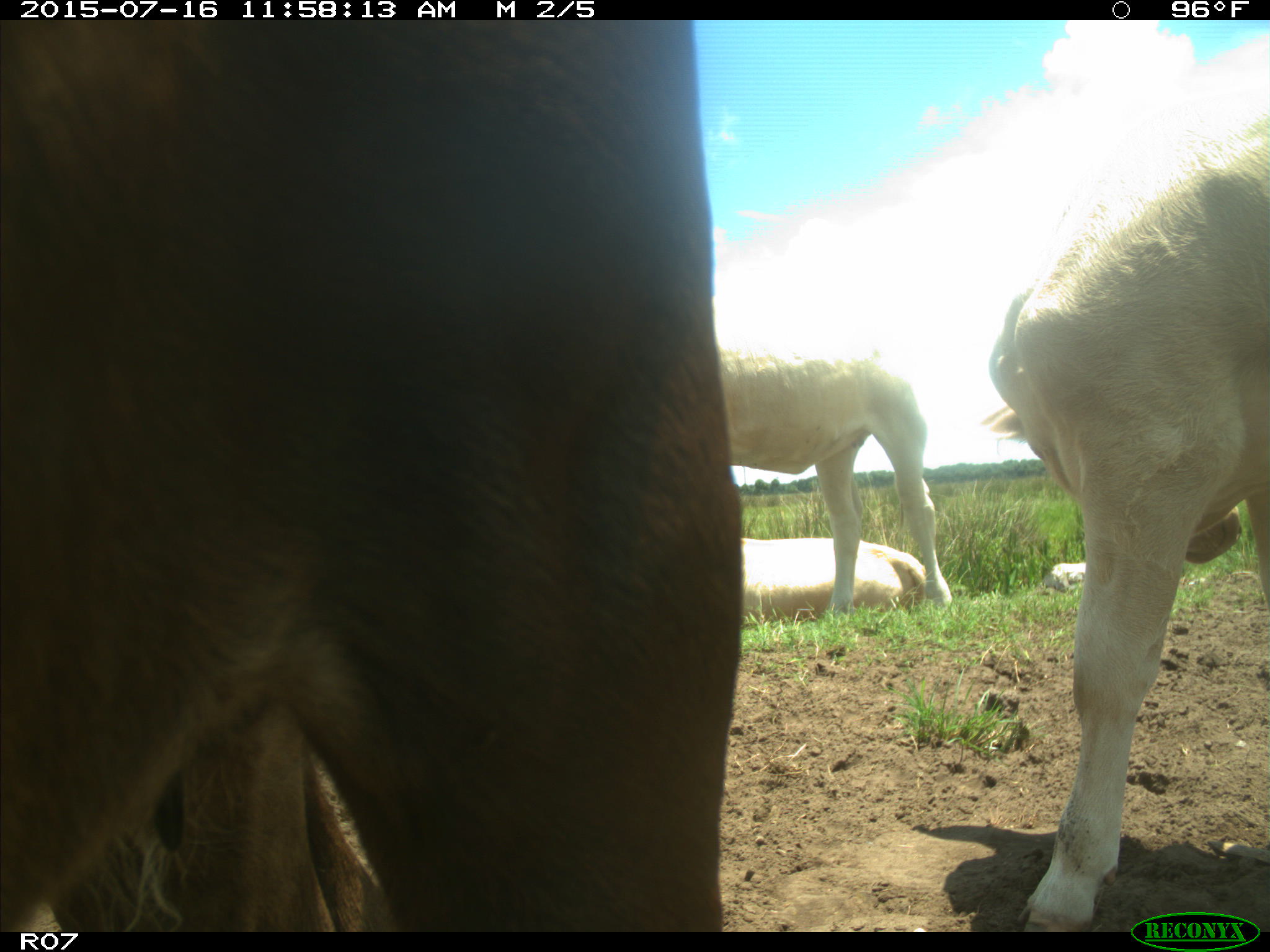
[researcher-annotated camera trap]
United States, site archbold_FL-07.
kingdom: Animalia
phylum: Chordata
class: Mammalia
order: Artiodactyla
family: Bovidae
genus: Bos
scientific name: Bos taurus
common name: domestic cow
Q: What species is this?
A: Bos taurus (domestic cow).